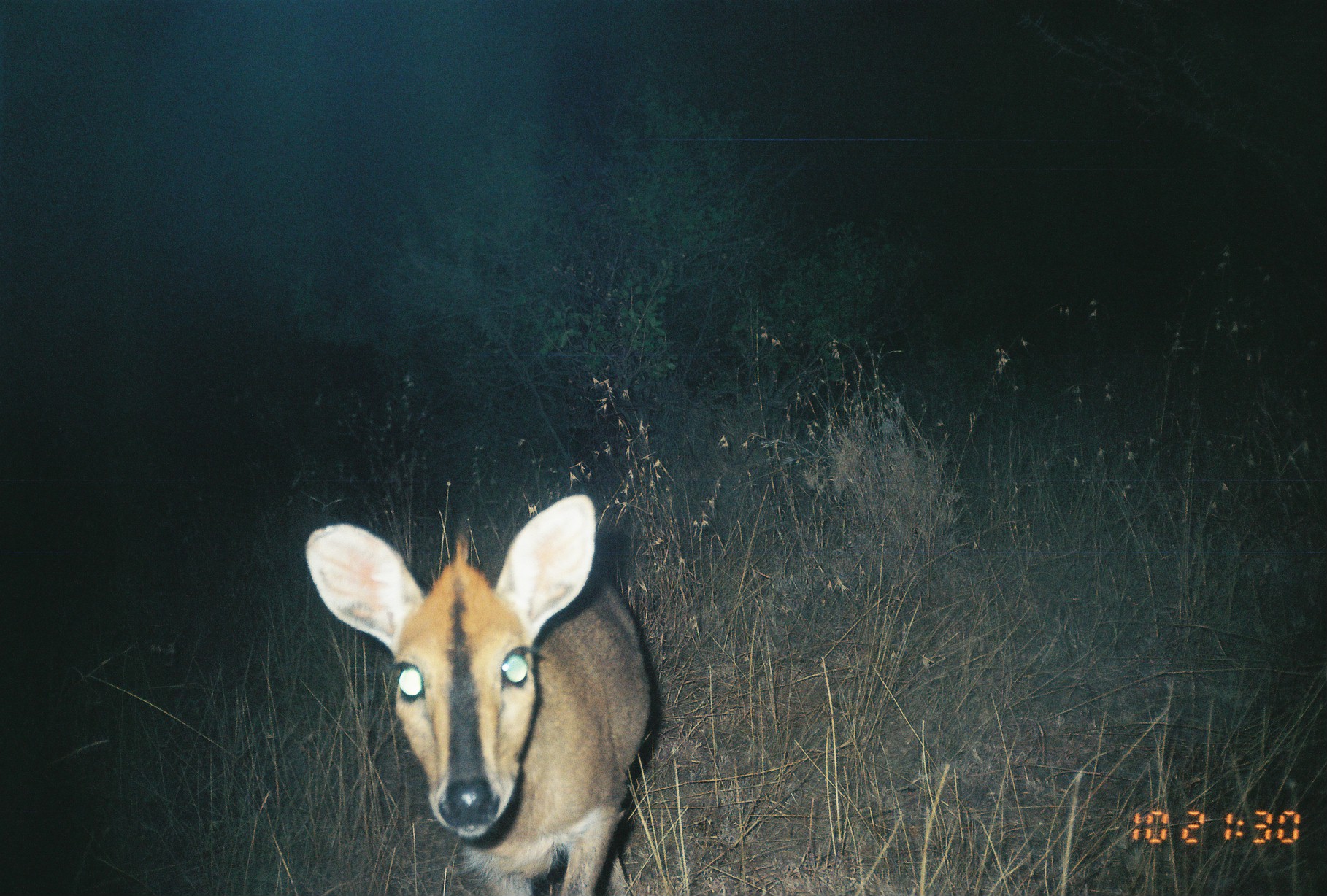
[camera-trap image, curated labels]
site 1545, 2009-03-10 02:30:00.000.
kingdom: Animalia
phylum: Chordata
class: Mammalia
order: Artiodactyla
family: Bovidae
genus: Sylvicapra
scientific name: Sylvicapra grimmia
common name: bush duiker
Sylvicapra grimmia (bush duiker), count 1.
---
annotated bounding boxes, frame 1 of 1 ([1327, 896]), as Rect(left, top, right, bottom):
sylvicapra grimmia: Rect(303, 493, 651, 896)